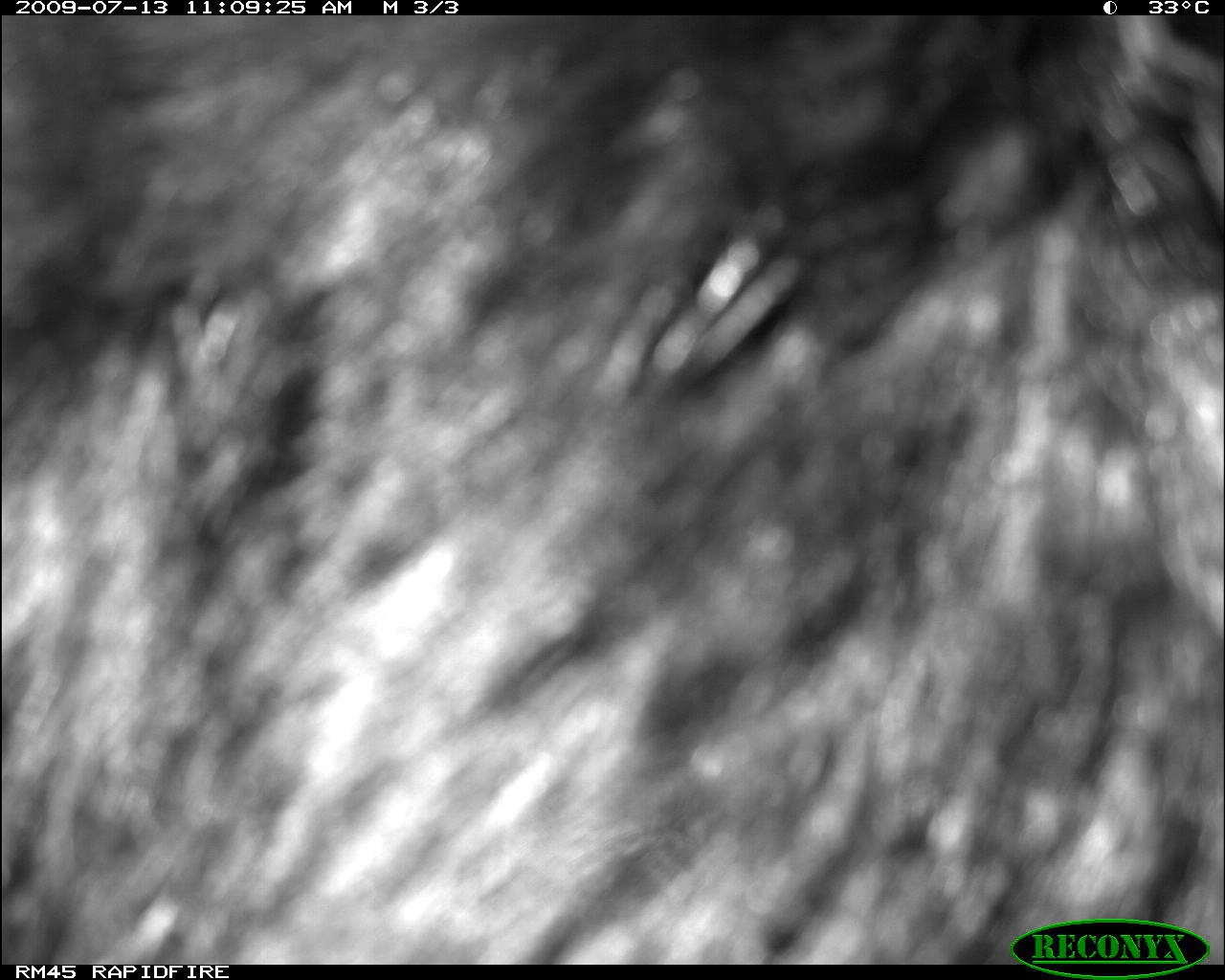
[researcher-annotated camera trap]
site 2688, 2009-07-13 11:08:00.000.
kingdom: Animalia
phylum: Chordata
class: Mammalia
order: Carnivora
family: Canidae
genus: Canis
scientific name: Canis familiaris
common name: domestic dog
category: canis lupus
Canis lupus (domestic dog) (Canis familiaris), count 1.